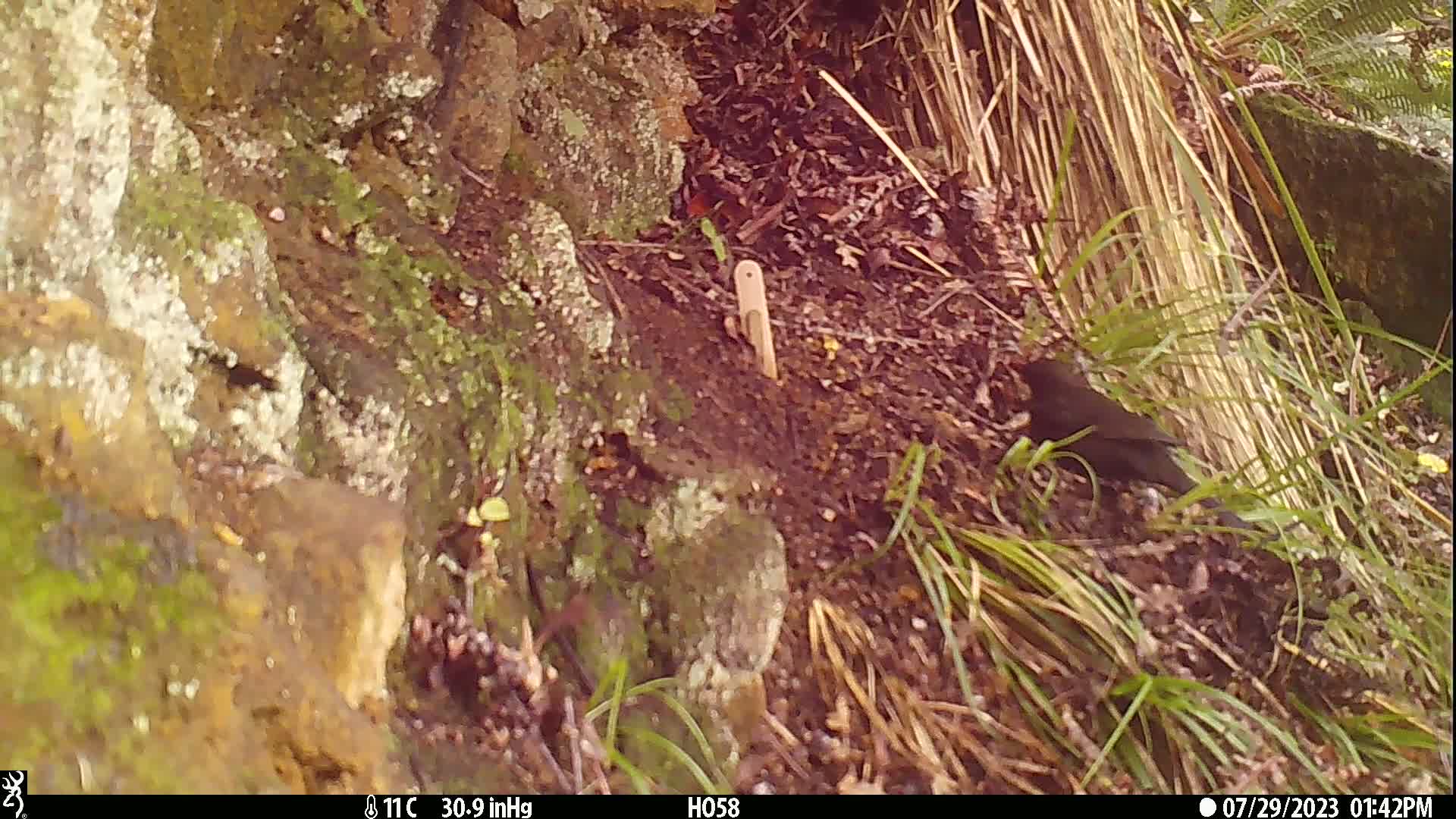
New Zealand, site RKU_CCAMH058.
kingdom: Animalia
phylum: Chordata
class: Aves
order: Passeriformes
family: Turdidae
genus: Turdus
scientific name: Turdus merula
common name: eurasian blackbird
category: blackbird